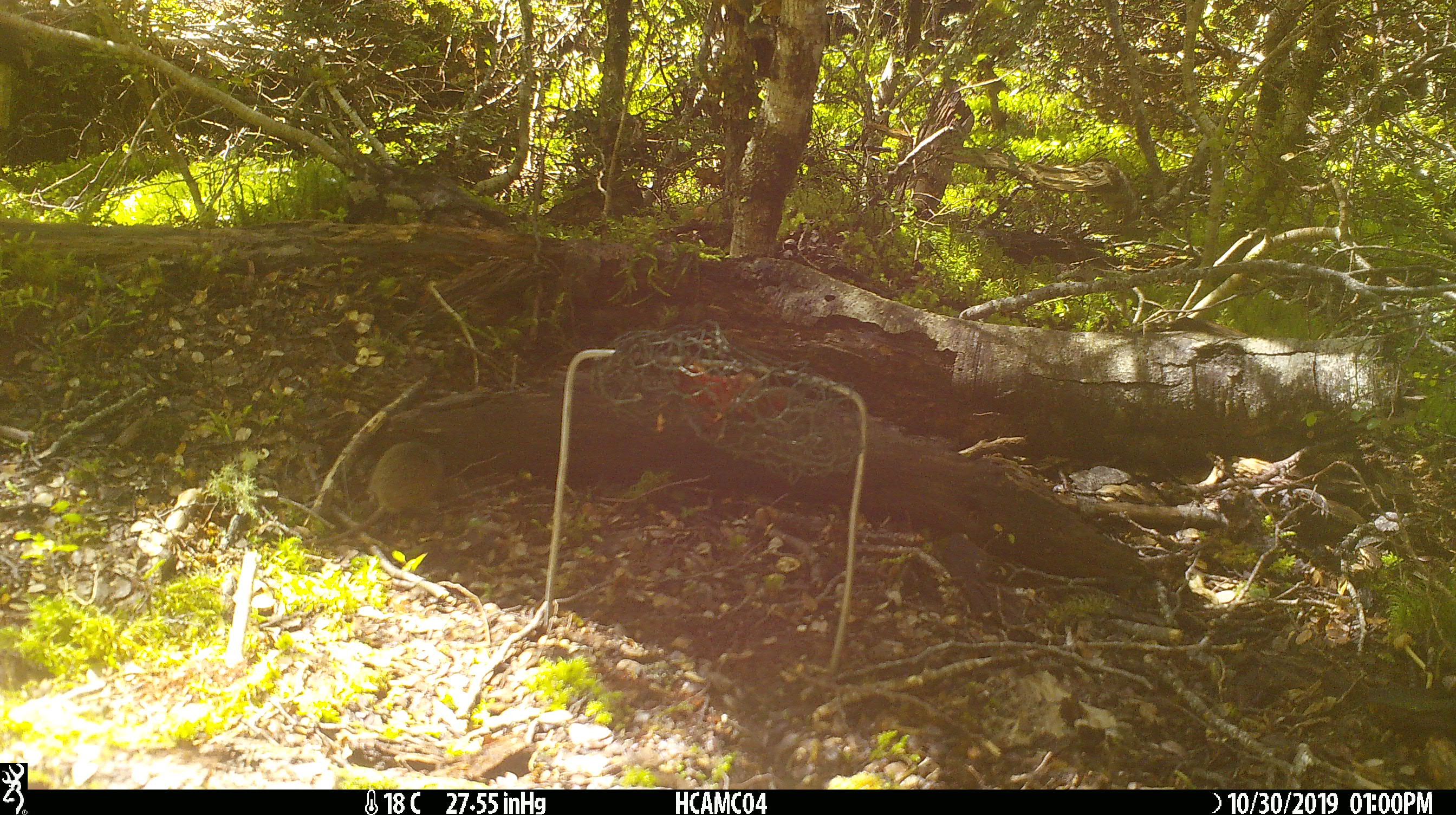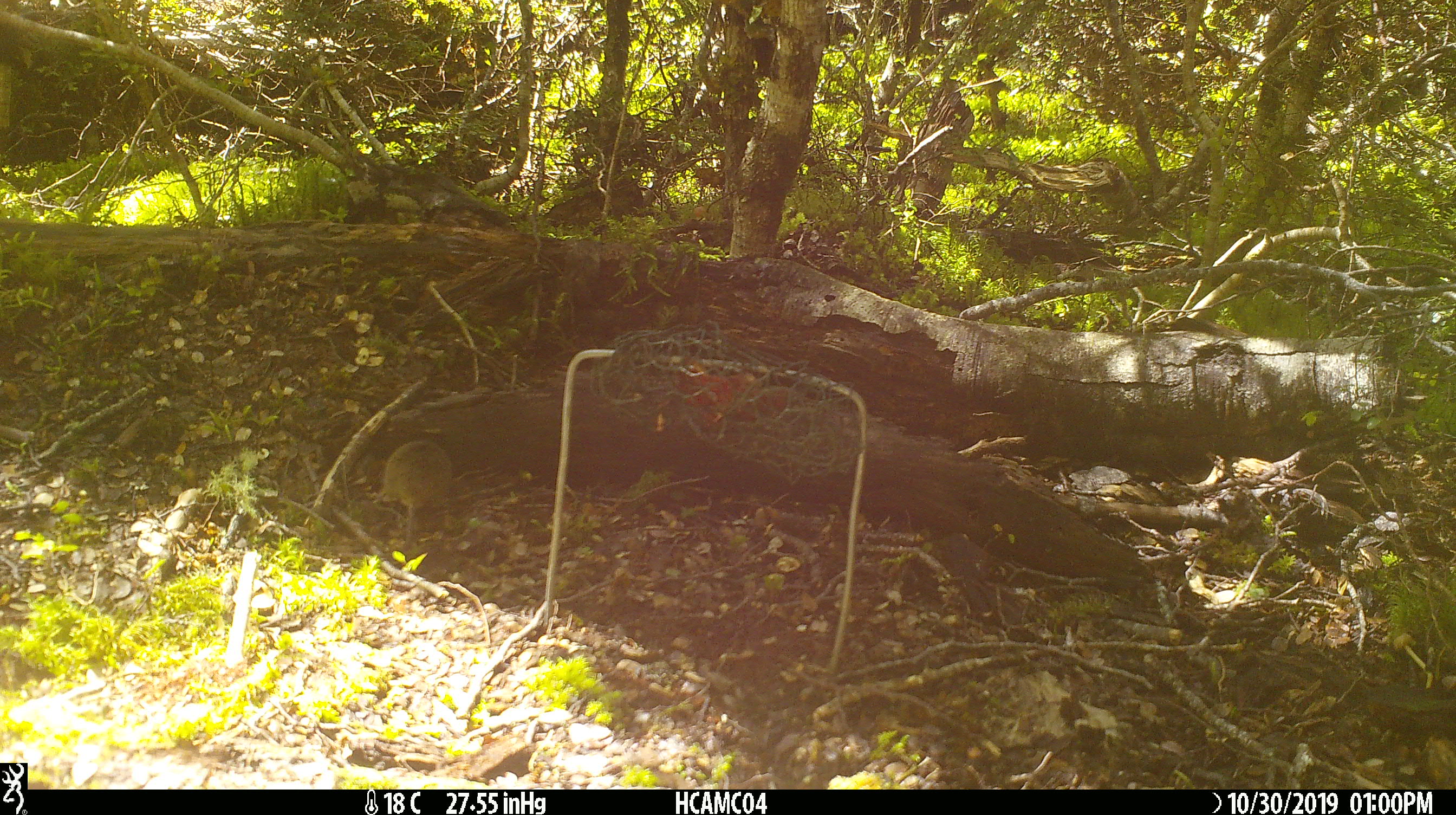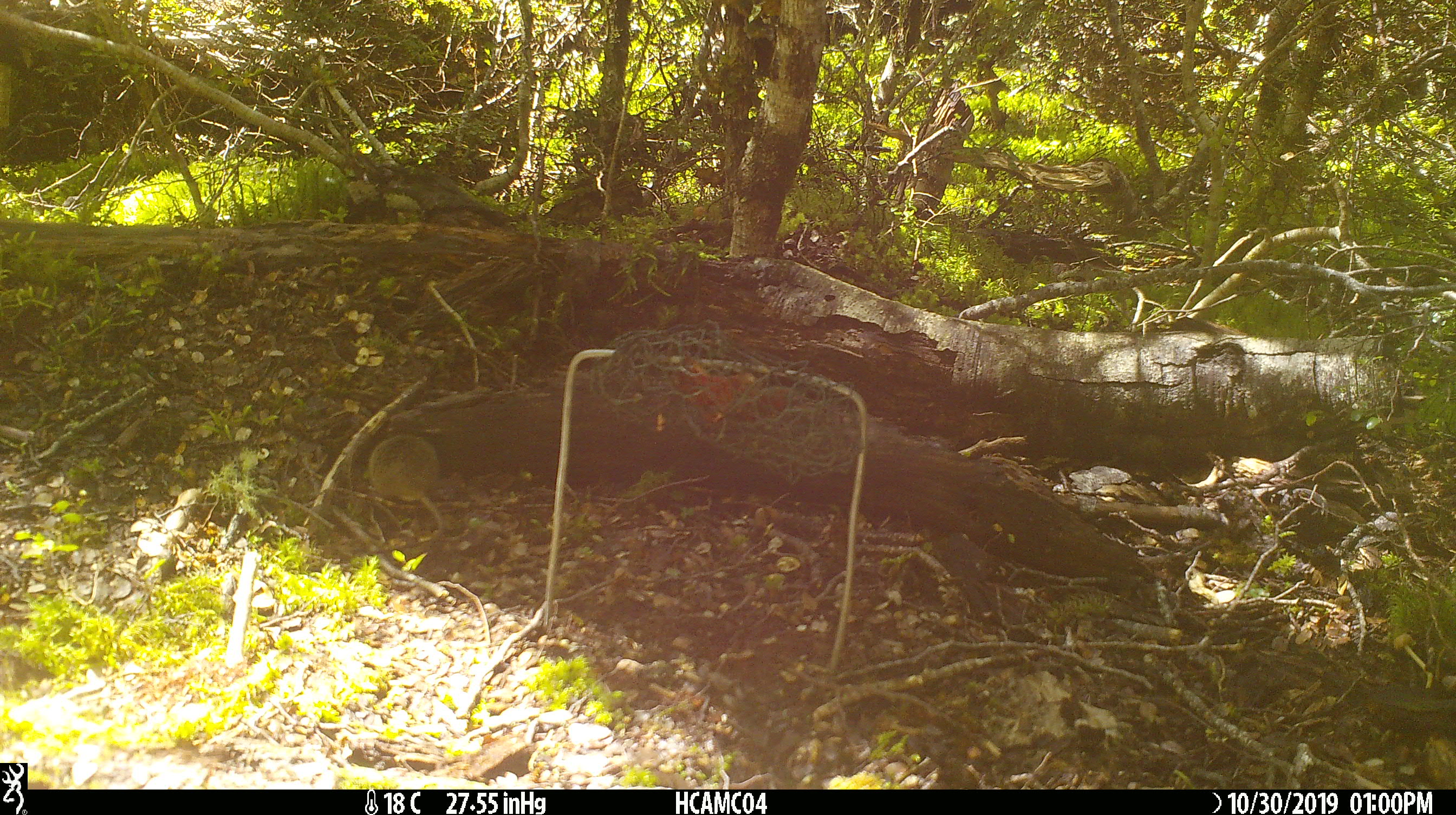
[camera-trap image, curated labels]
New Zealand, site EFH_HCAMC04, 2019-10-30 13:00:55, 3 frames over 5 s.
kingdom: Animalia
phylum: Chordata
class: Mammalia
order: Rodentia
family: Muridae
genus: Mus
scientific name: Mus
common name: mouse